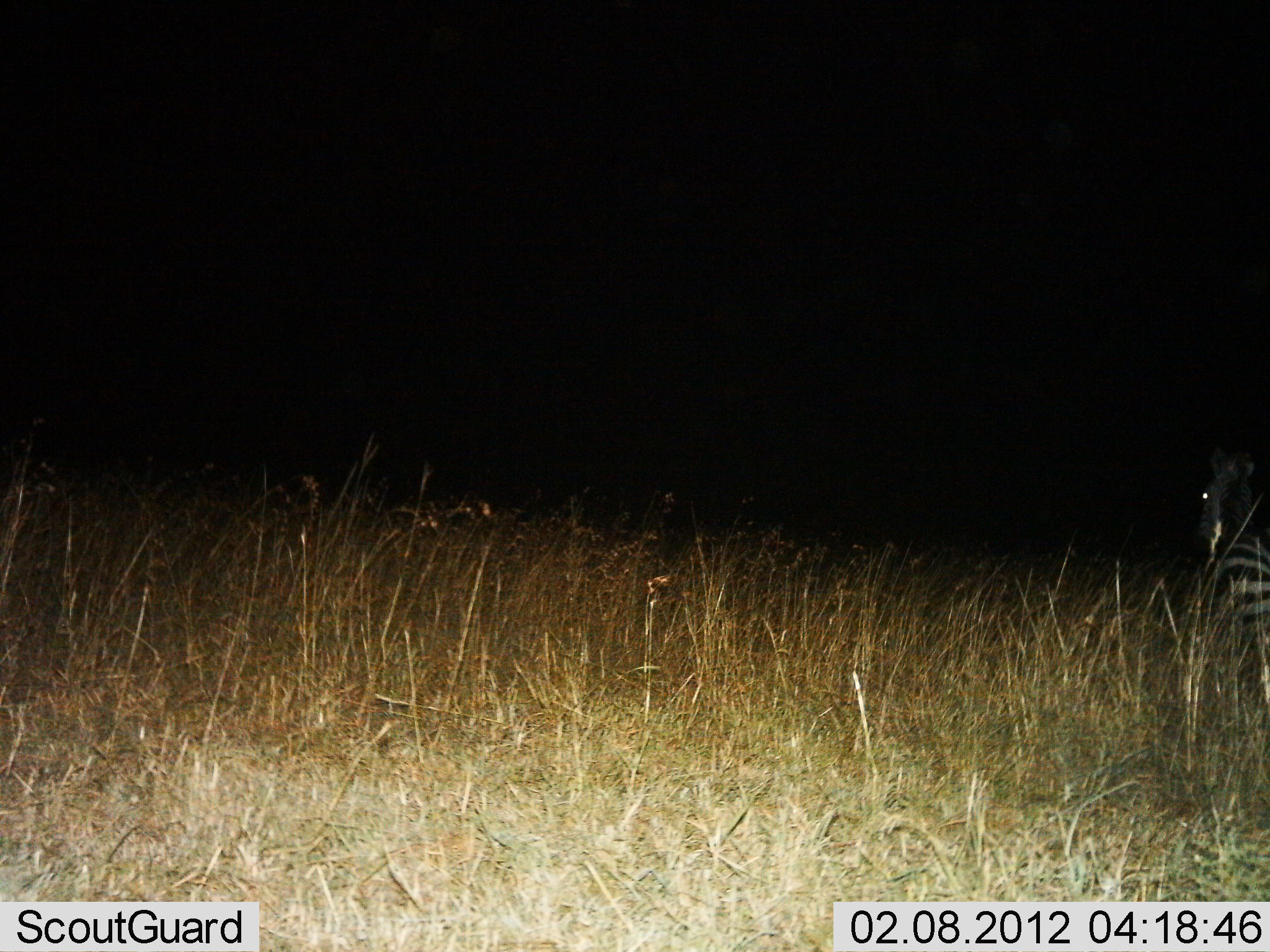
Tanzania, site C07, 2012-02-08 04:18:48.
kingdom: Animalia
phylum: Chordata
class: Mammalia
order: Perissodactyla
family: Equidae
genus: Equus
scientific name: Equus quagga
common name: plains zebra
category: zebra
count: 1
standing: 81%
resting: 0%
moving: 19%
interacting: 0%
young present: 0%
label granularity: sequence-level